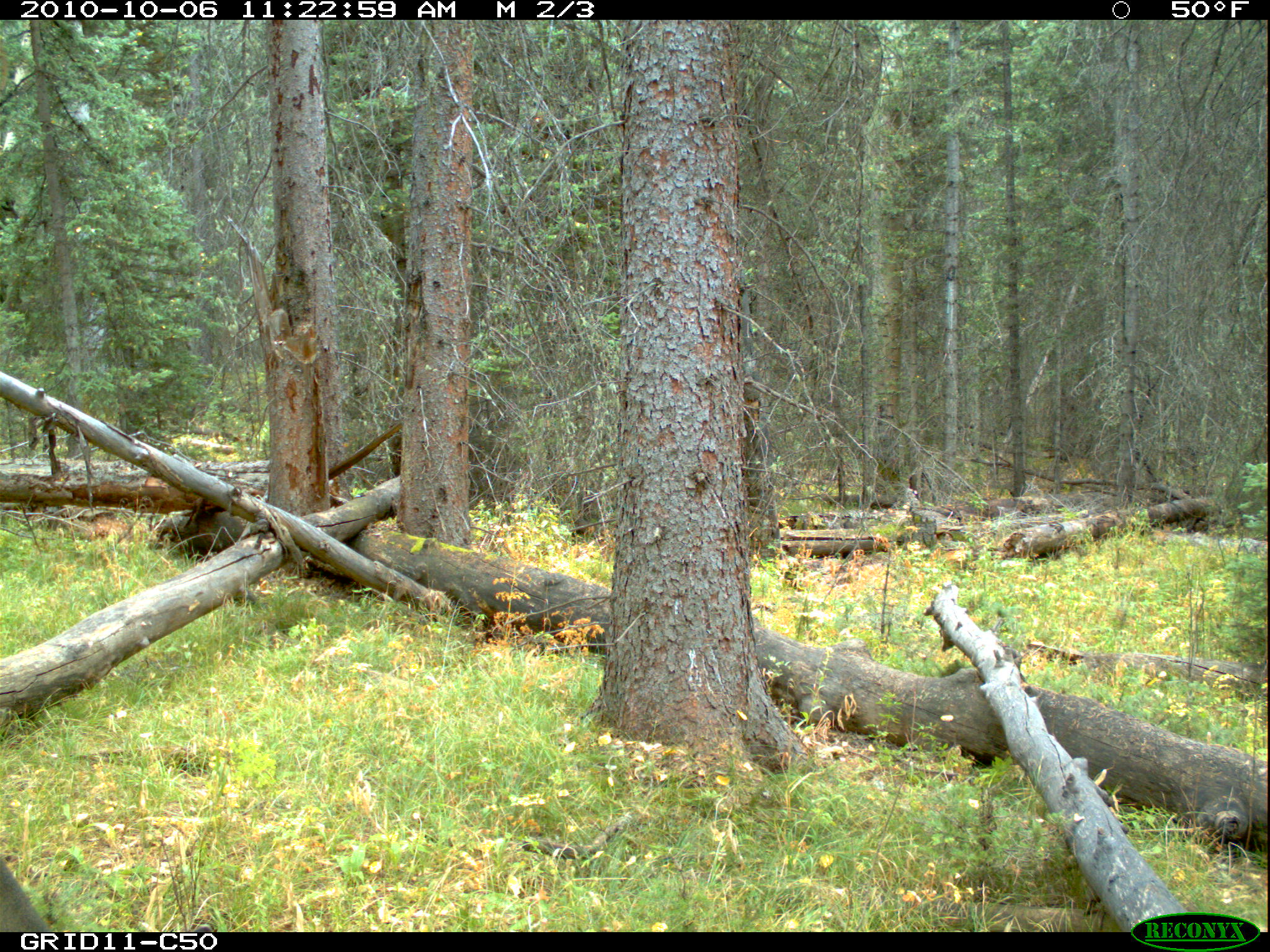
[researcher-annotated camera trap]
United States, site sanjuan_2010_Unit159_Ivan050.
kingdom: Animalia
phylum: Chordata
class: Mammalia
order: Artiodactyla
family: Cervidae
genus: Odocoileus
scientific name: Odocoileus hemionus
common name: mule deer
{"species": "Odocoileus hemionus (mule deer)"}